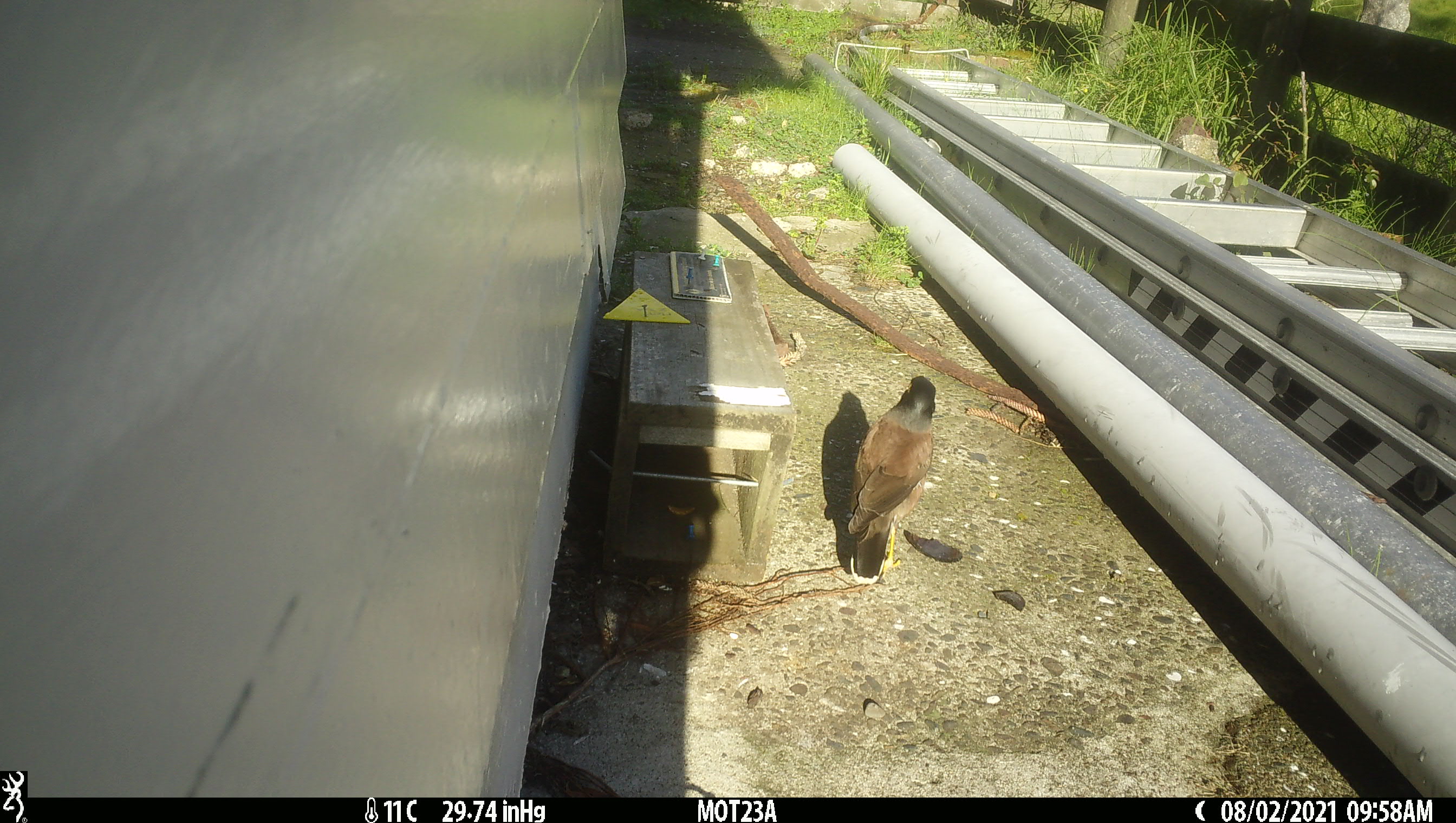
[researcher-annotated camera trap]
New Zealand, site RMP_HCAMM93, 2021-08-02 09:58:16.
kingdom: Animalia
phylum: Chordata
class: Aves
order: Passeriformes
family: Sturnidae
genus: Acridotheres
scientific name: Acridotheres tristis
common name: common myna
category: myna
Myna (common myna) (Acridotheres tristis).